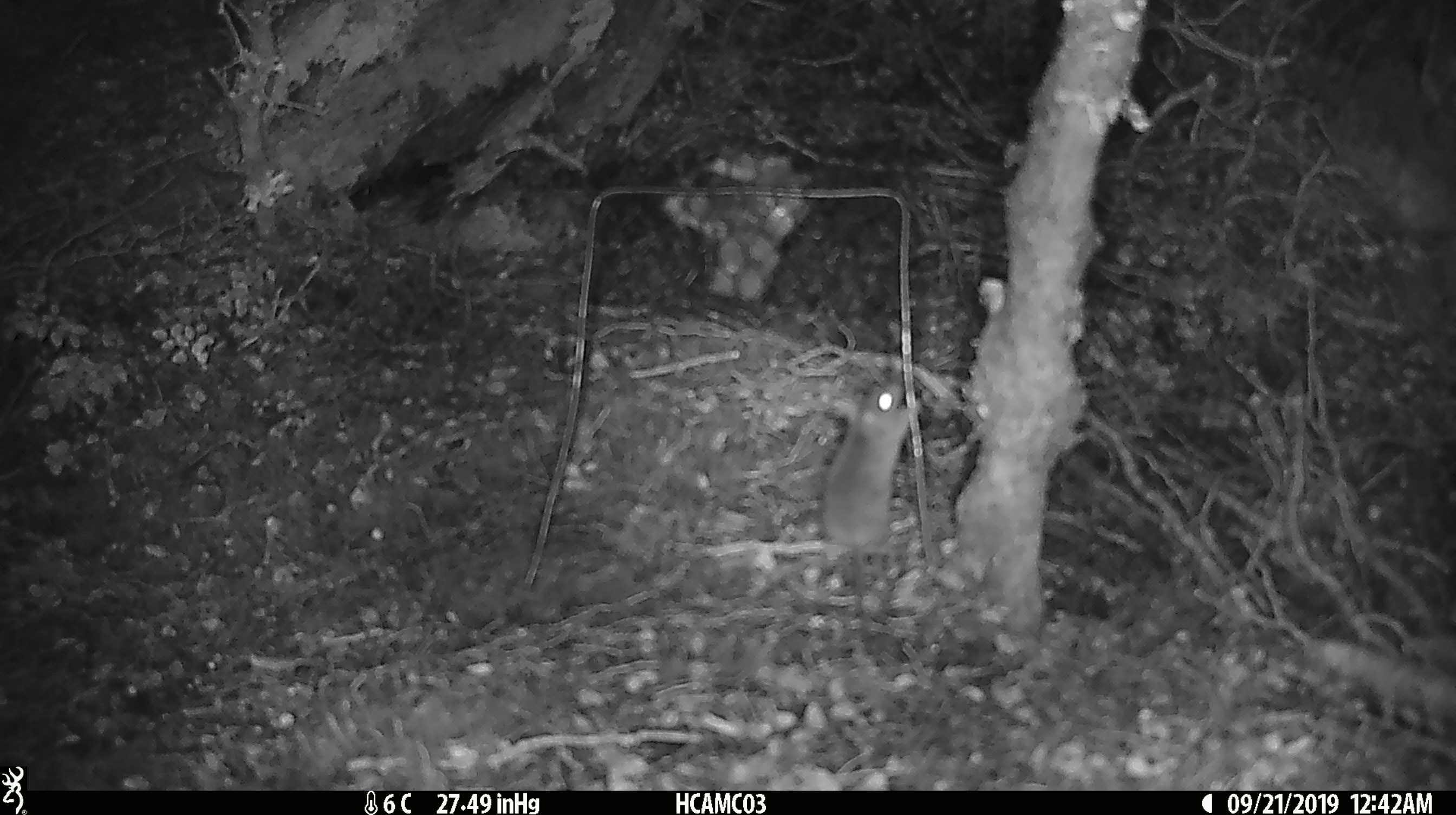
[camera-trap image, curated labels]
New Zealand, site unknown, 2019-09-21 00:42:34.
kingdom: Animalia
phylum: Chordata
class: Mammalia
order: Rodentia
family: Muridae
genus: Mus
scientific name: Mus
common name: mouse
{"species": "mouse (Mus)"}